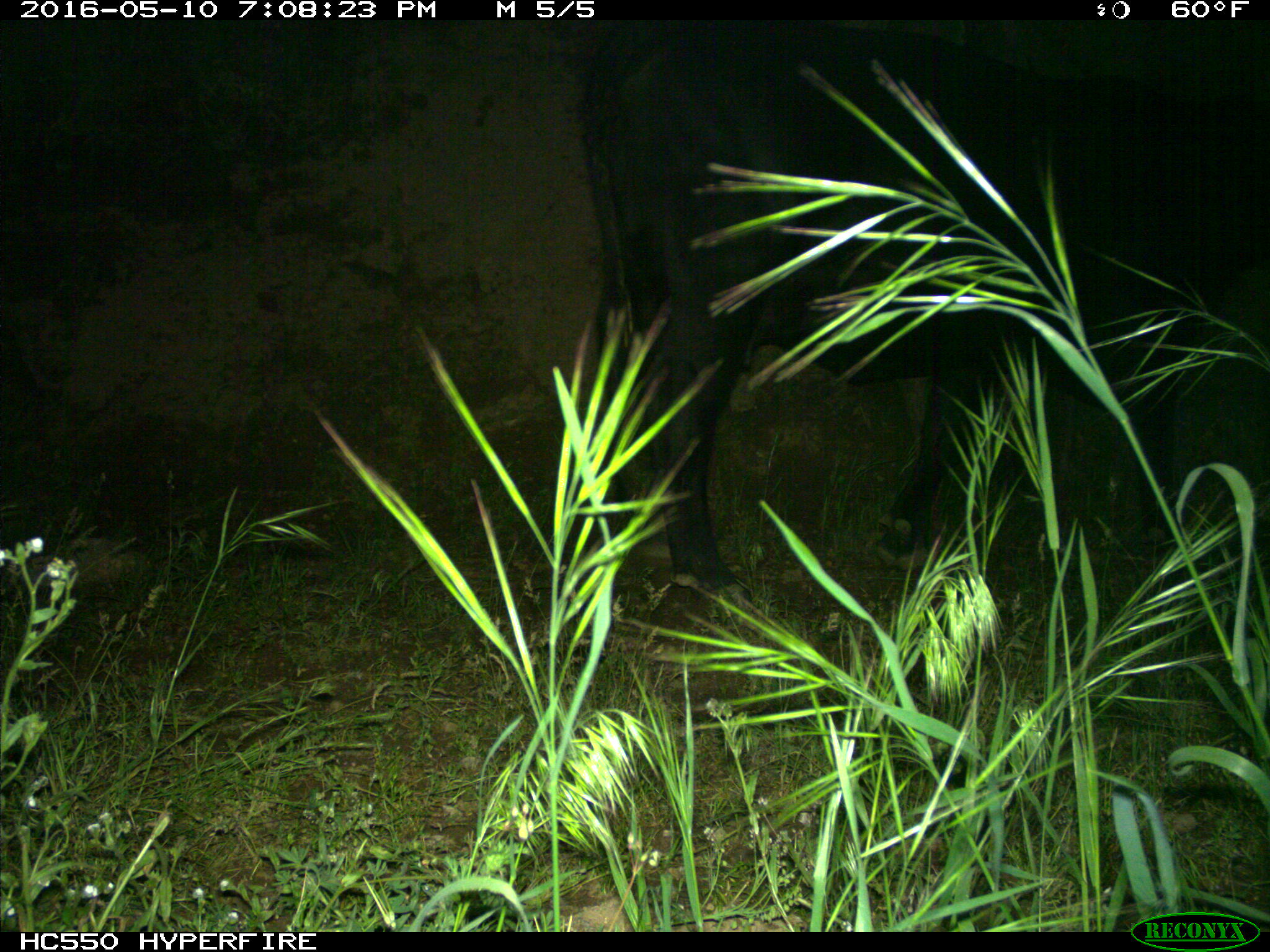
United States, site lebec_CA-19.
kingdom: Animalia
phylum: Chordata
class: Mammalia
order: Artiodactyla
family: Bovidae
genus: Bos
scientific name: Bos taurus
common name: domestic cow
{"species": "Bos taurus (domestic cow)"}